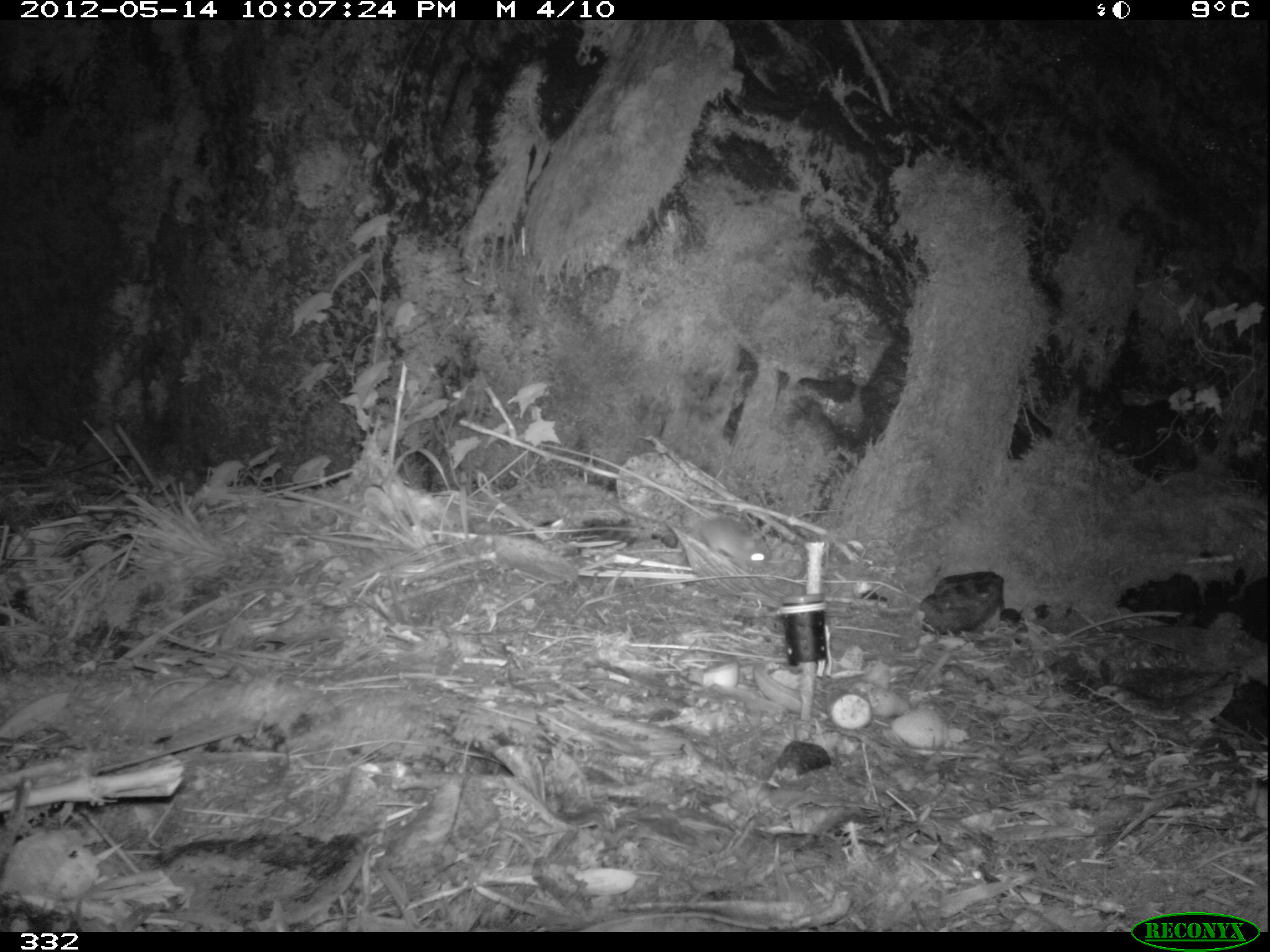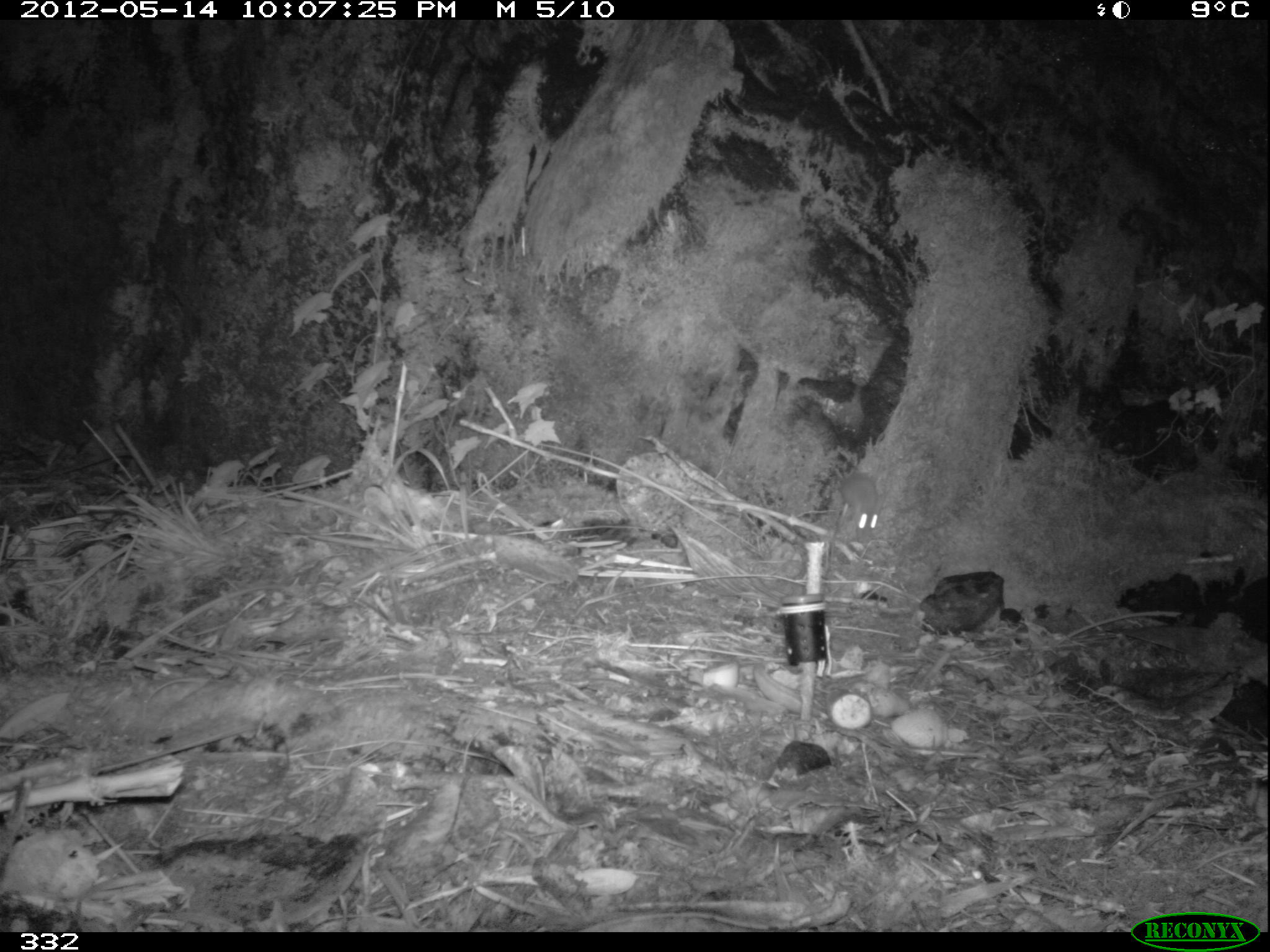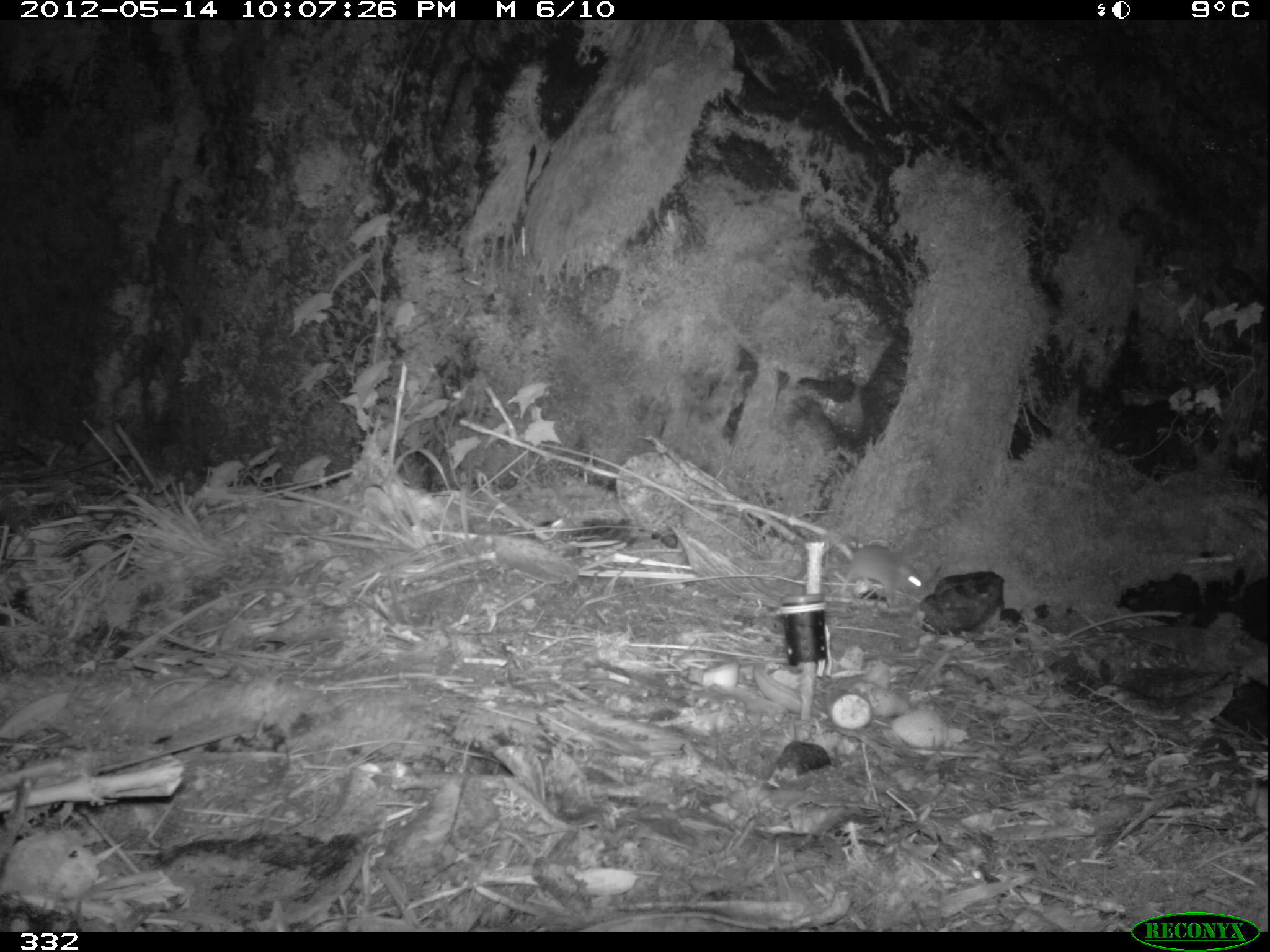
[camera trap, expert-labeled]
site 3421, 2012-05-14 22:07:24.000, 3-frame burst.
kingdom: Animalia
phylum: Chordata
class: Mammalia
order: Rodentia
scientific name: Rodentia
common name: rodents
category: unknown rodent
Unknown rodent (rodents) (Rodentia).